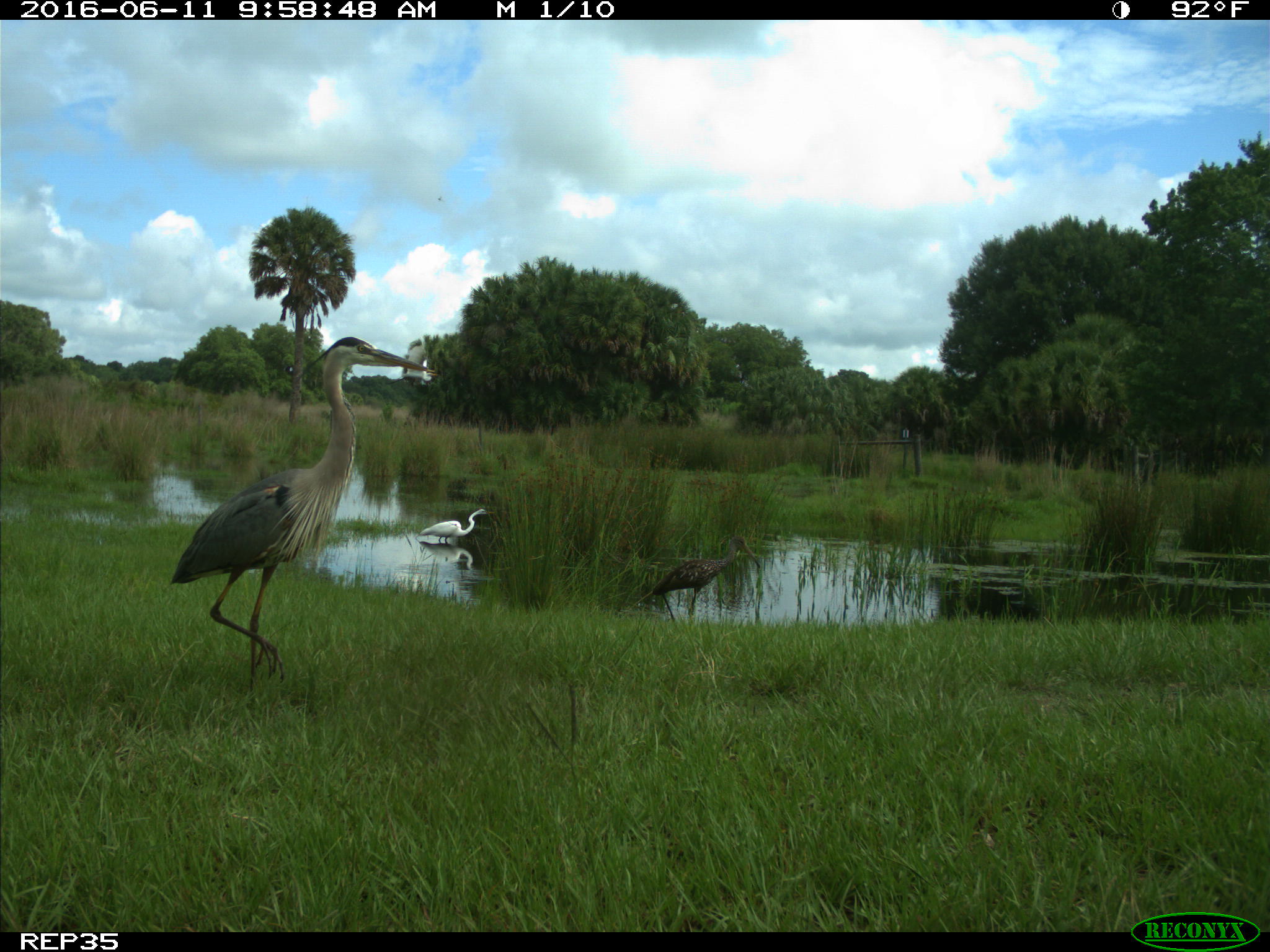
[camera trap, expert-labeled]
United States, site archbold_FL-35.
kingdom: Animalia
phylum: Chordata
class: Aves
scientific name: Aves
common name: birds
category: unidentified bird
Unidentified bird (birds) (Aves).